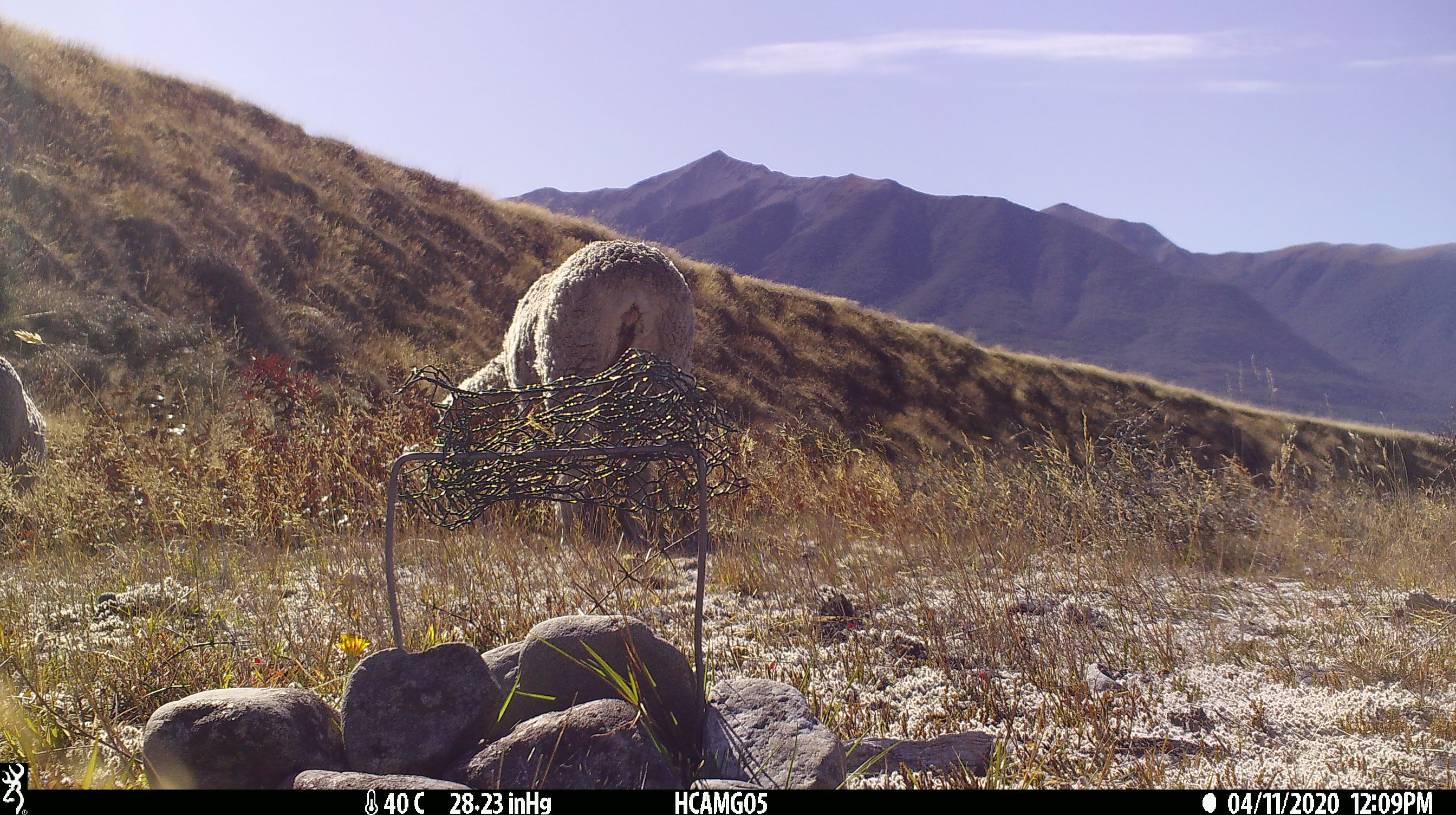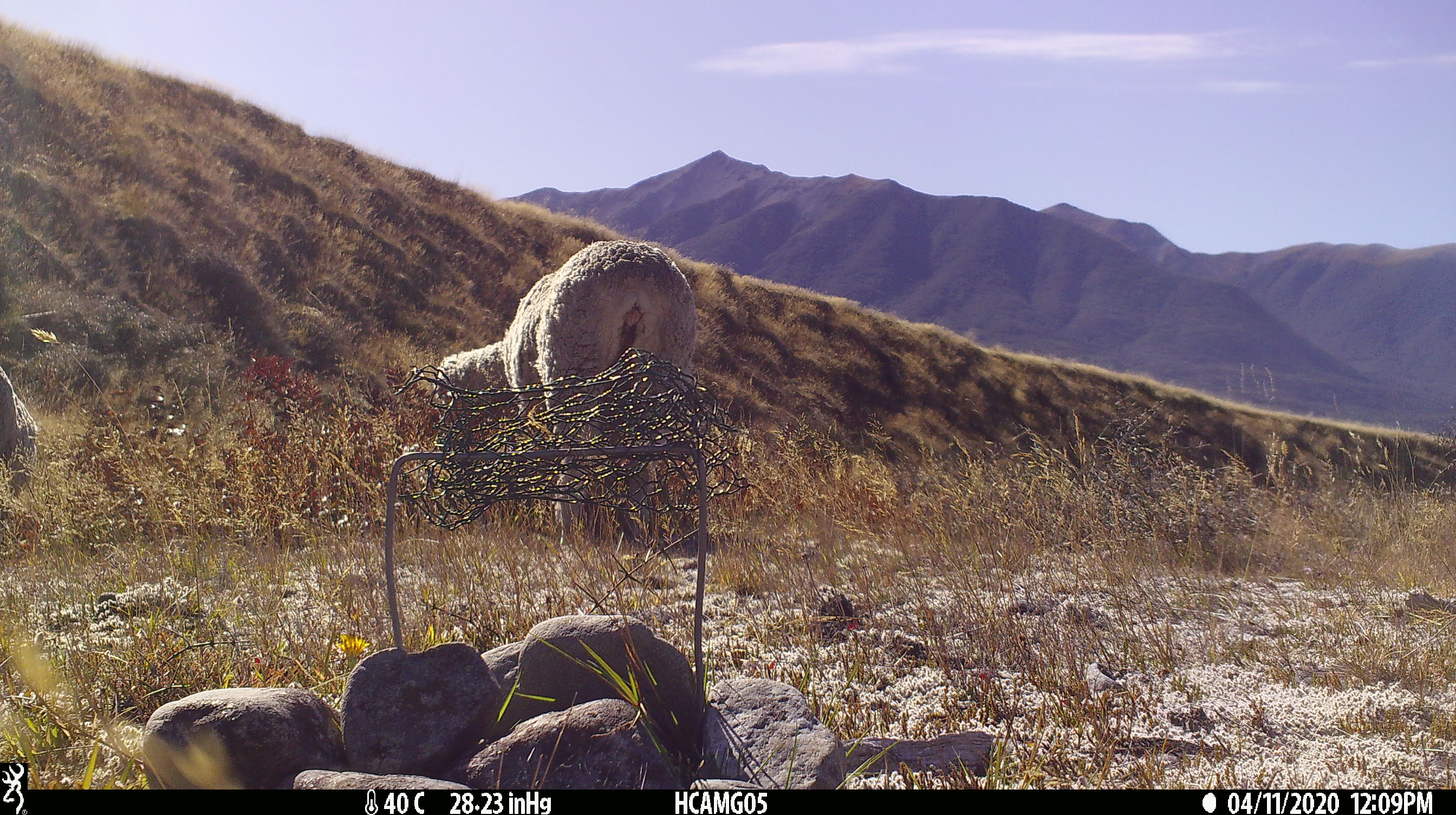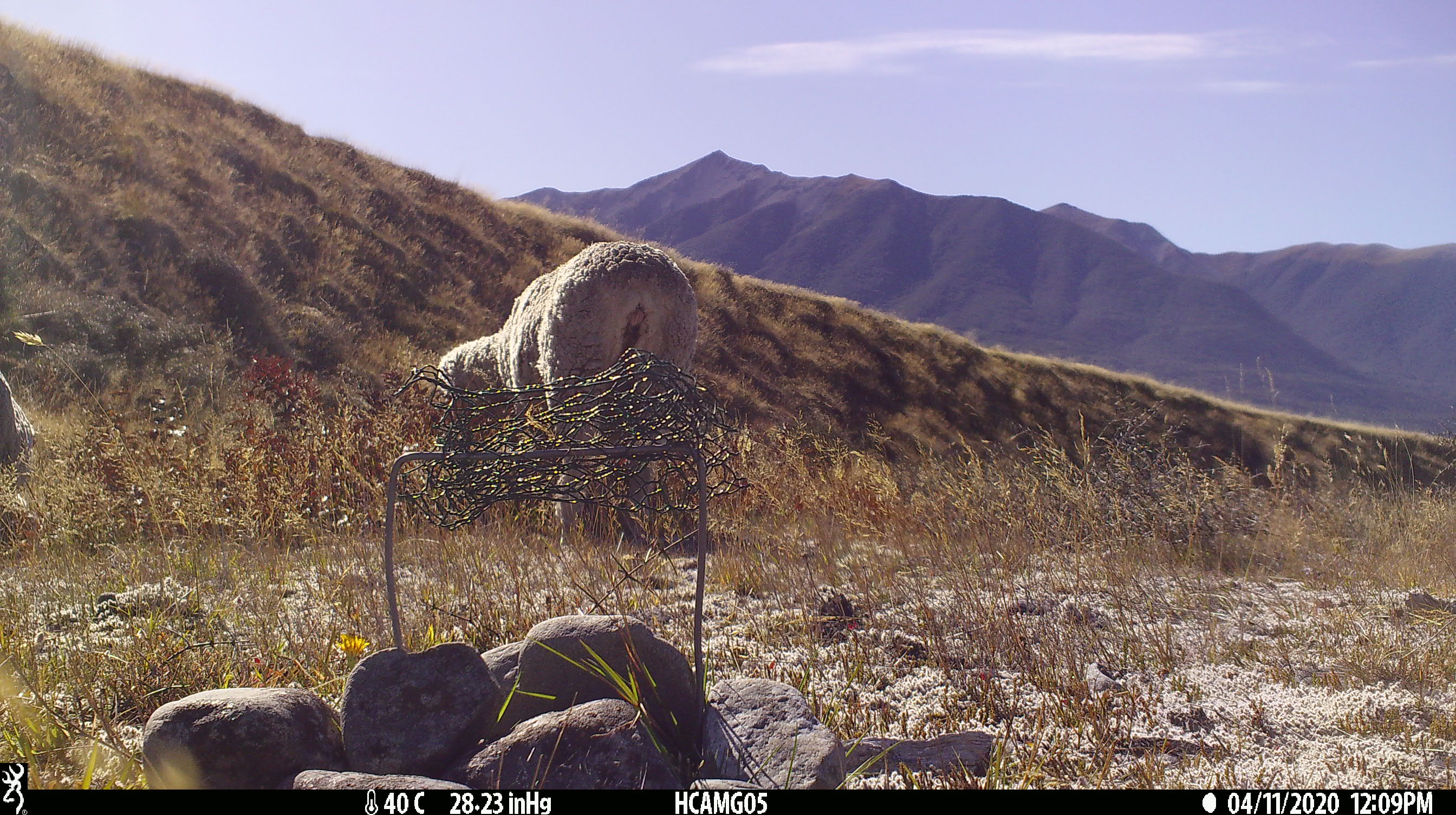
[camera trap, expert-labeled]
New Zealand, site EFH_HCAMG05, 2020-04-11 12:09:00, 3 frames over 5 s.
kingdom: Animalia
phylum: Chordata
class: Mammalia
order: Artiodactyla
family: Bovidae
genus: Ovis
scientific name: Ovis aries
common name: domestic sheep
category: sheep